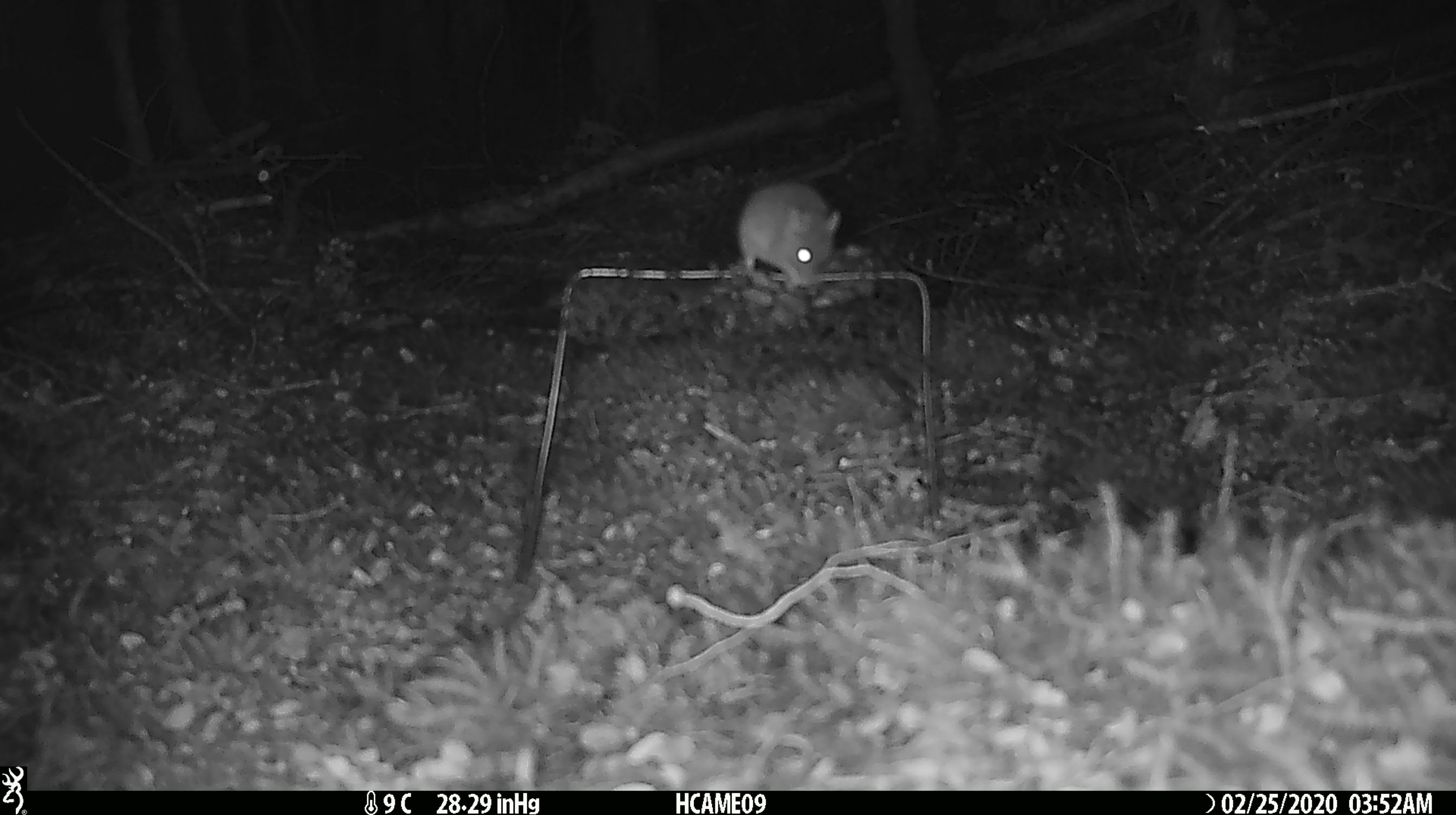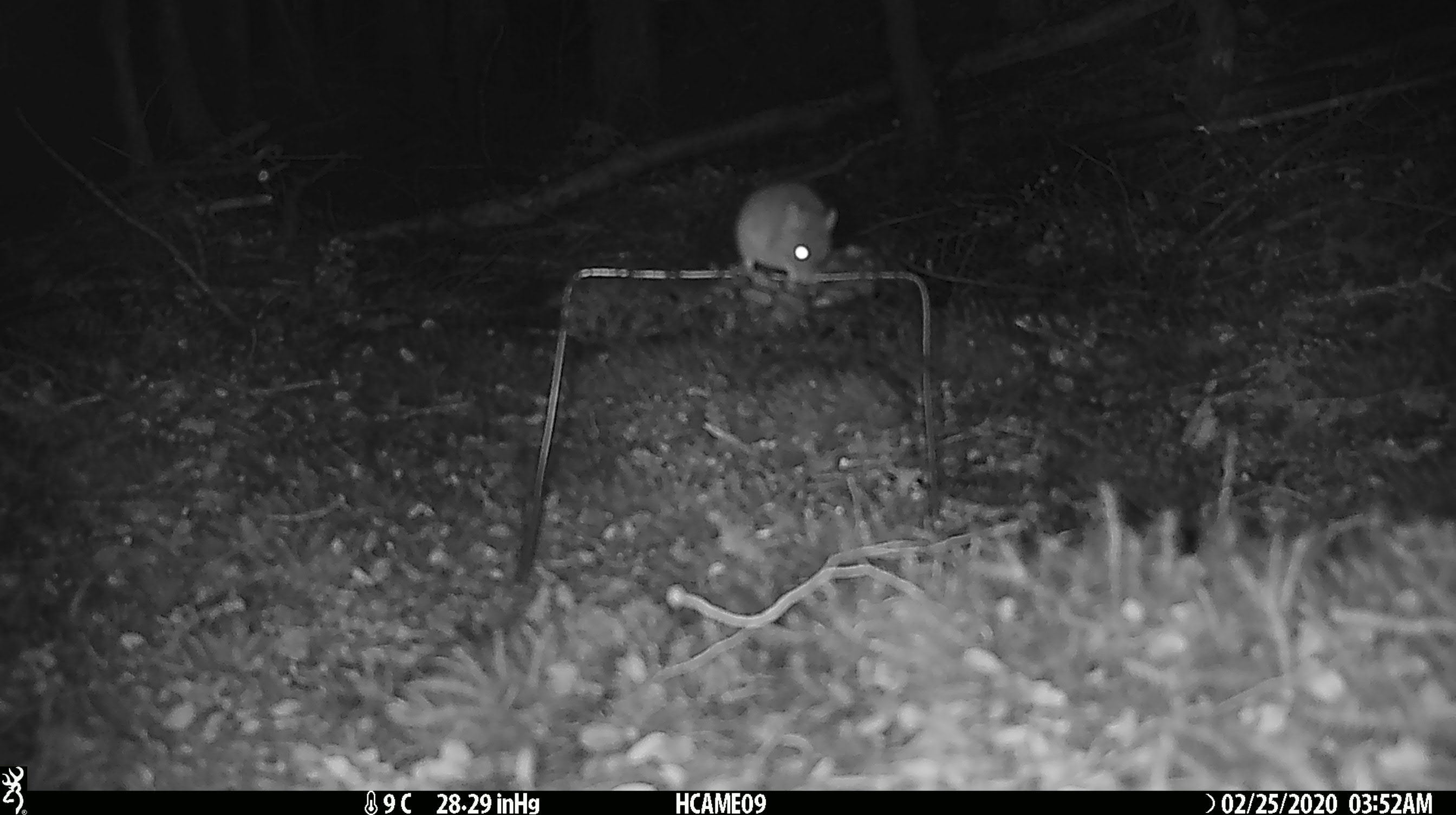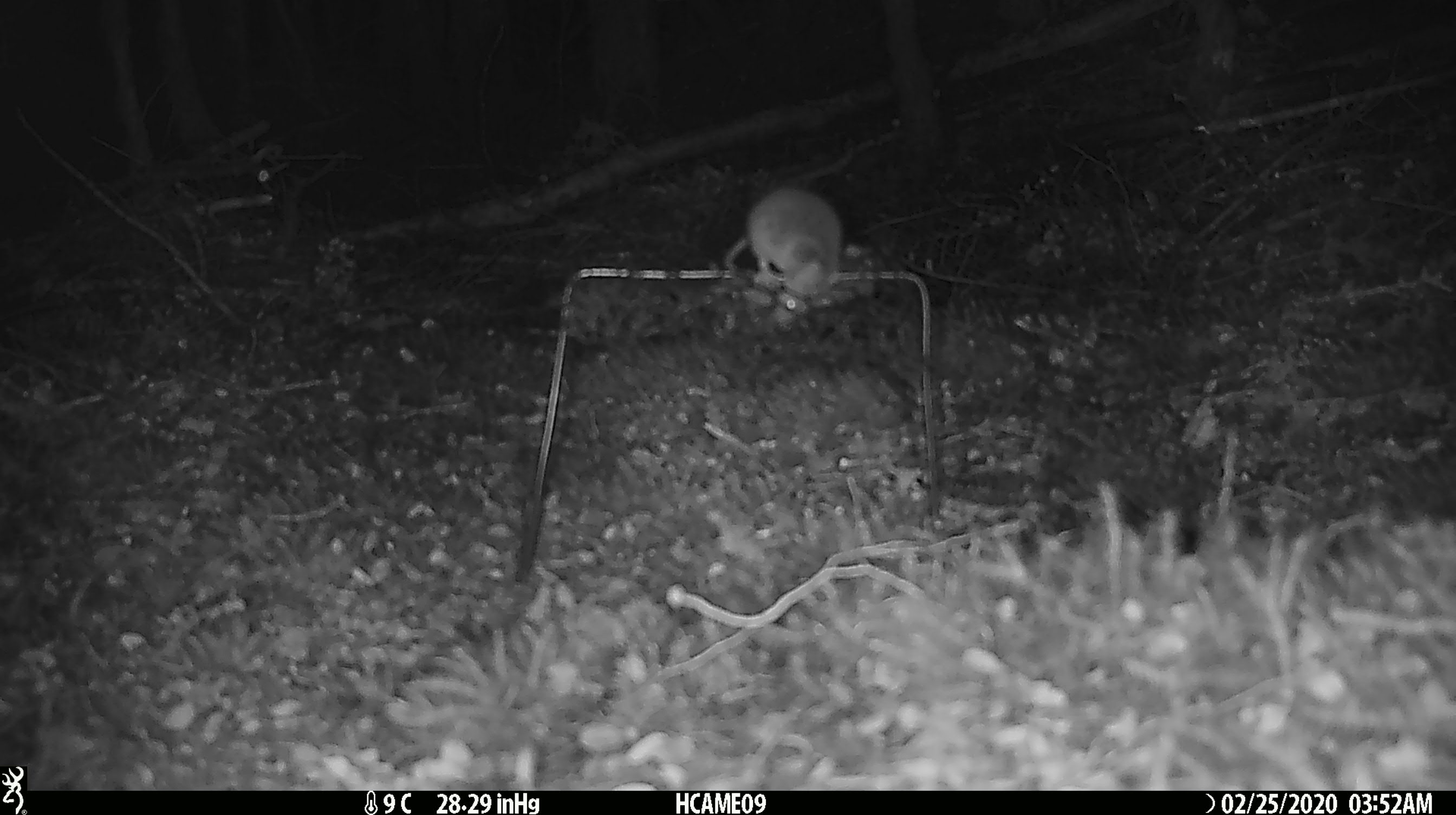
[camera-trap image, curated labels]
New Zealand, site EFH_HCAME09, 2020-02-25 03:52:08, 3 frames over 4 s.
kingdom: Animalia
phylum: Chordata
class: Mammalia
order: Rodentia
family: Muridae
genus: Mus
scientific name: Mus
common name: mouse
Mouse (Mus).